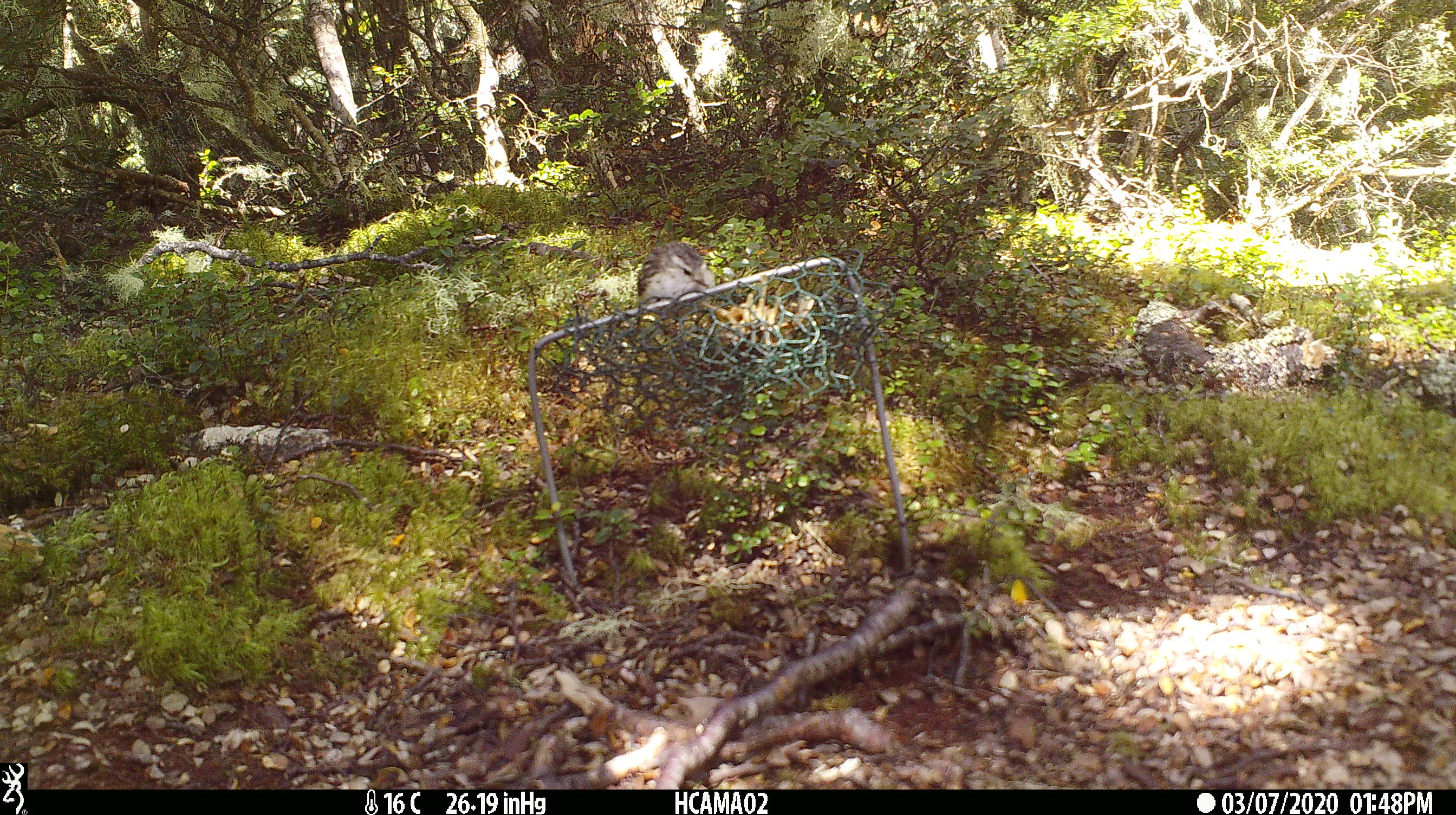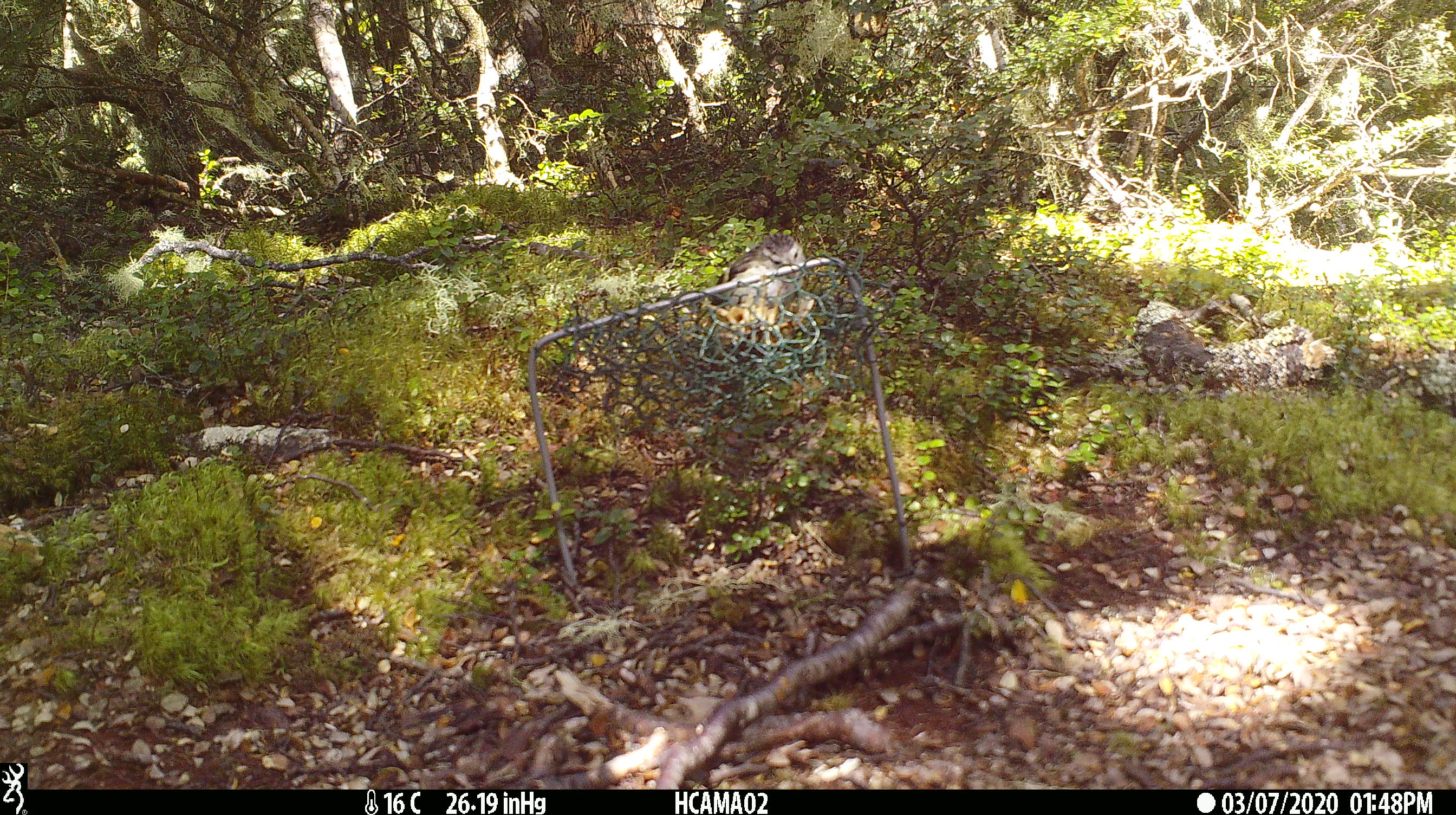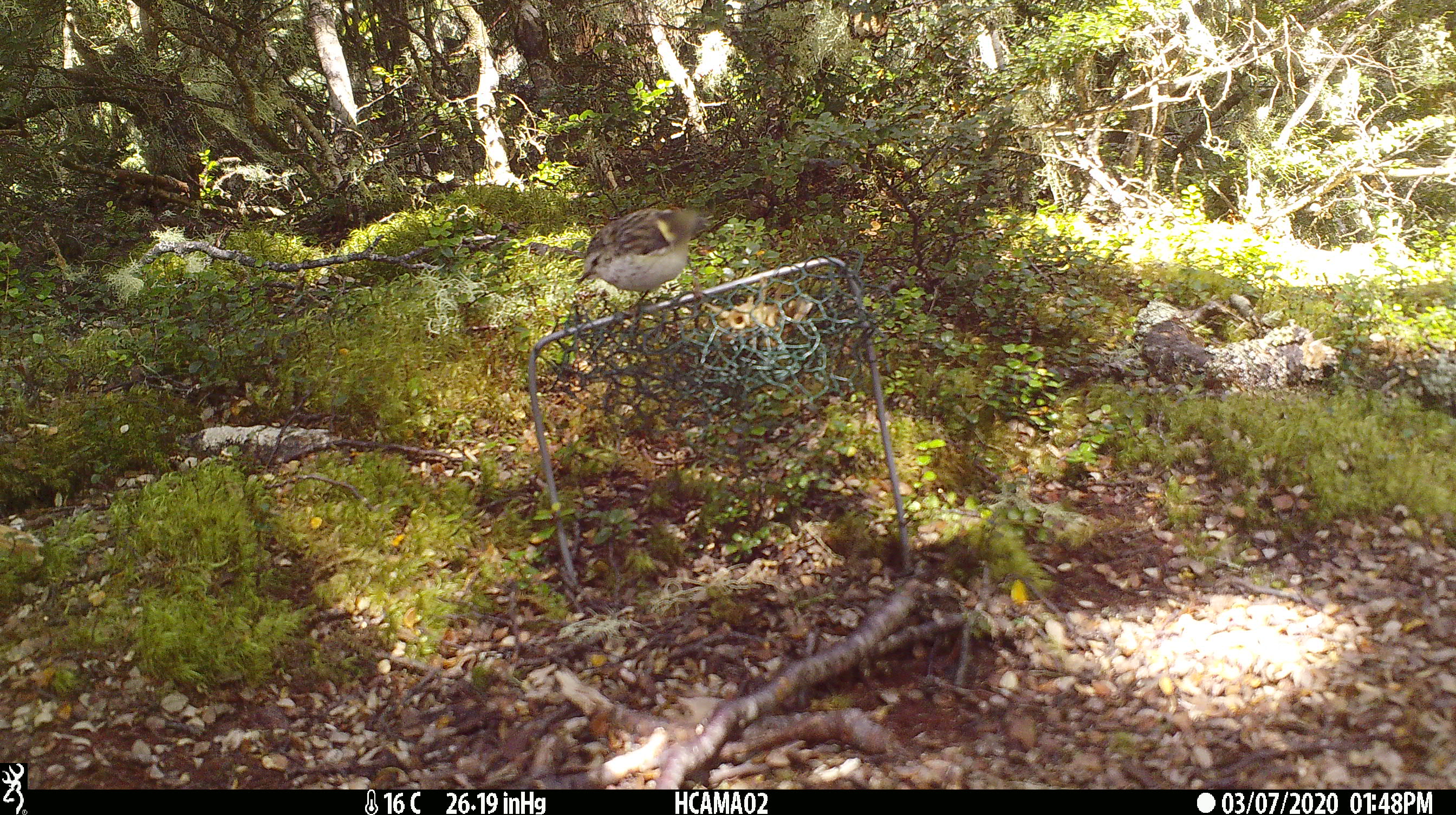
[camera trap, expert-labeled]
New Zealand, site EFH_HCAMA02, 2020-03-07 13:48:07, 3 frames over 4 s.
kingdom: Animalia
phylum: Chordata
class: Aves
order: Passeriformes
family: Acanthisittidae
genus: Acanthisitta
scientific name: Acanthisitta chloris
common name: rifleman